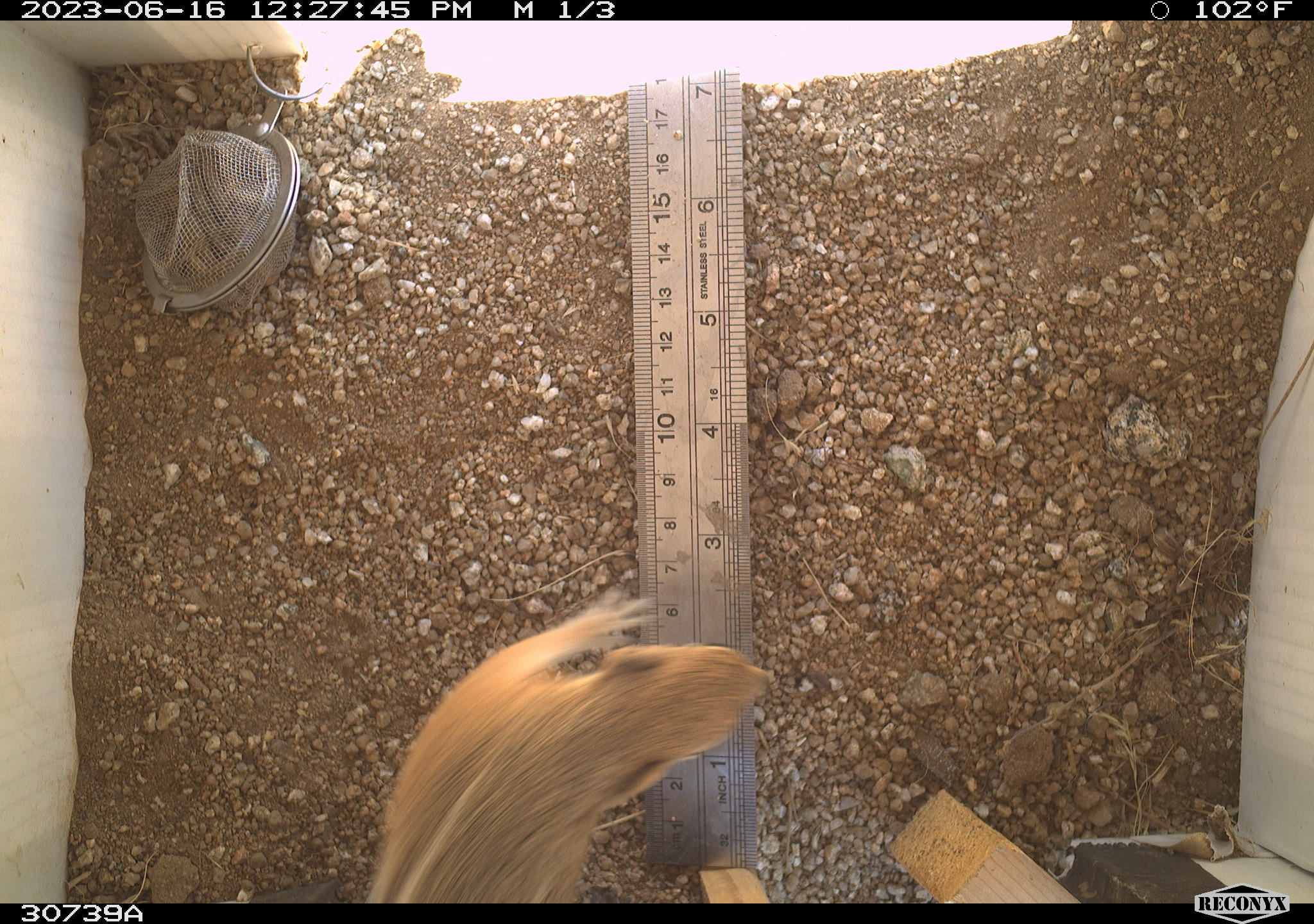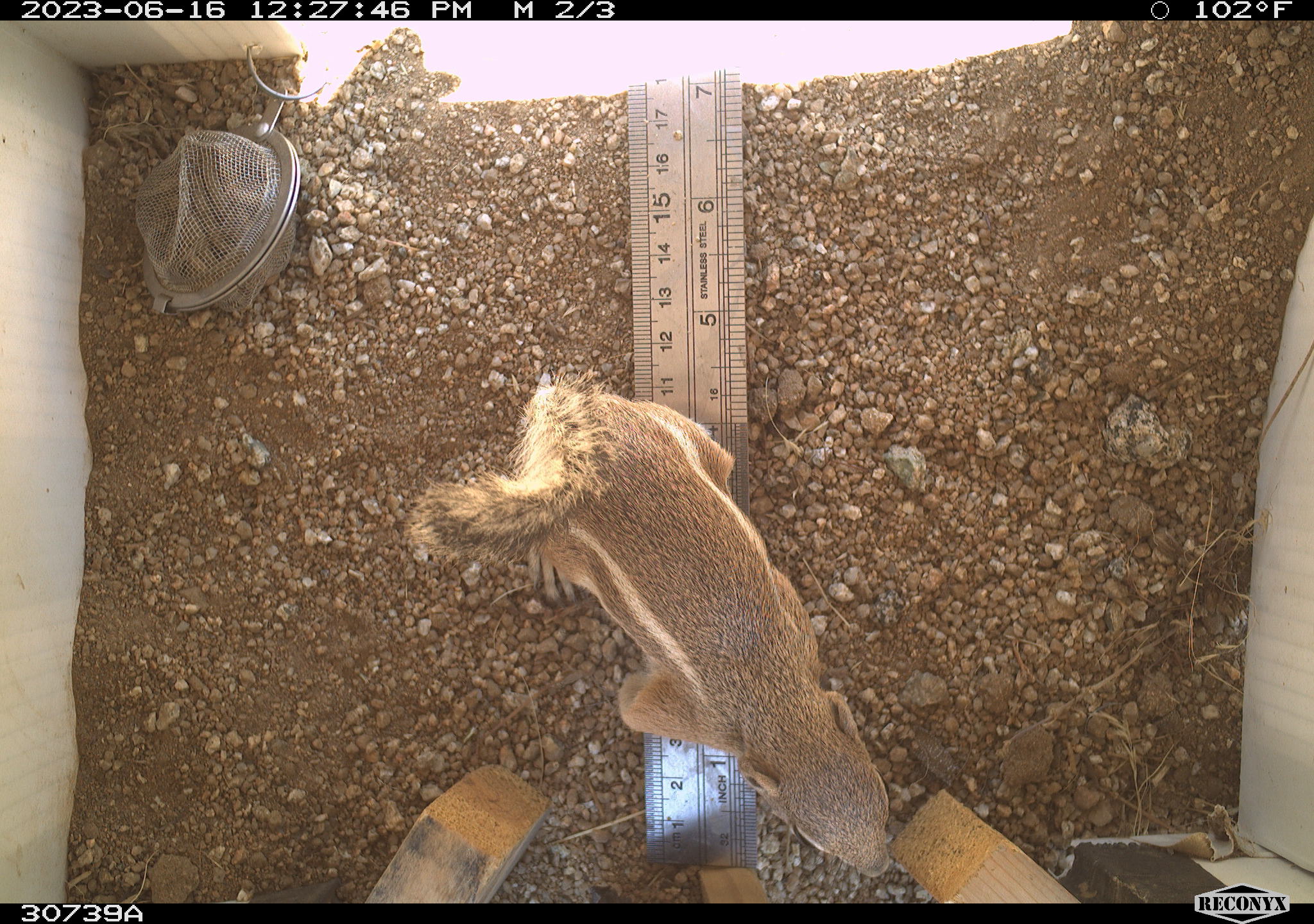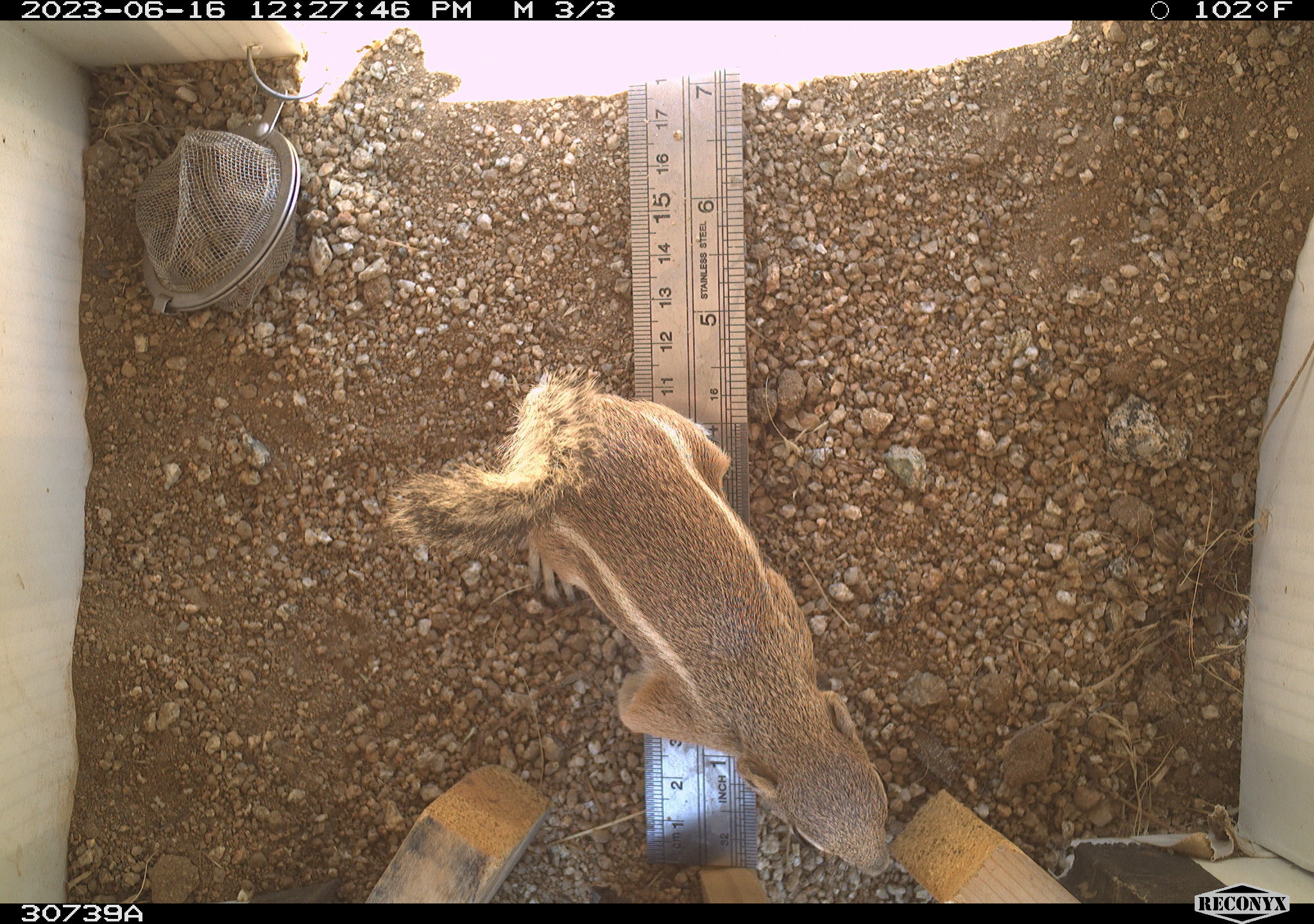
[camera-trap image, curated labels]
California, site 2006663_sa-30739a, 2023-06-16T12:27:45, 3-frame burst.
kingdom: Animalia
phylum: Chordata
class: Mammalia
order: Rodentia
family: Sciuridae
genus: Ammospermophilus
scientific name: Ammospermophilus leucurus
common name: white-tailed antelope squirrel